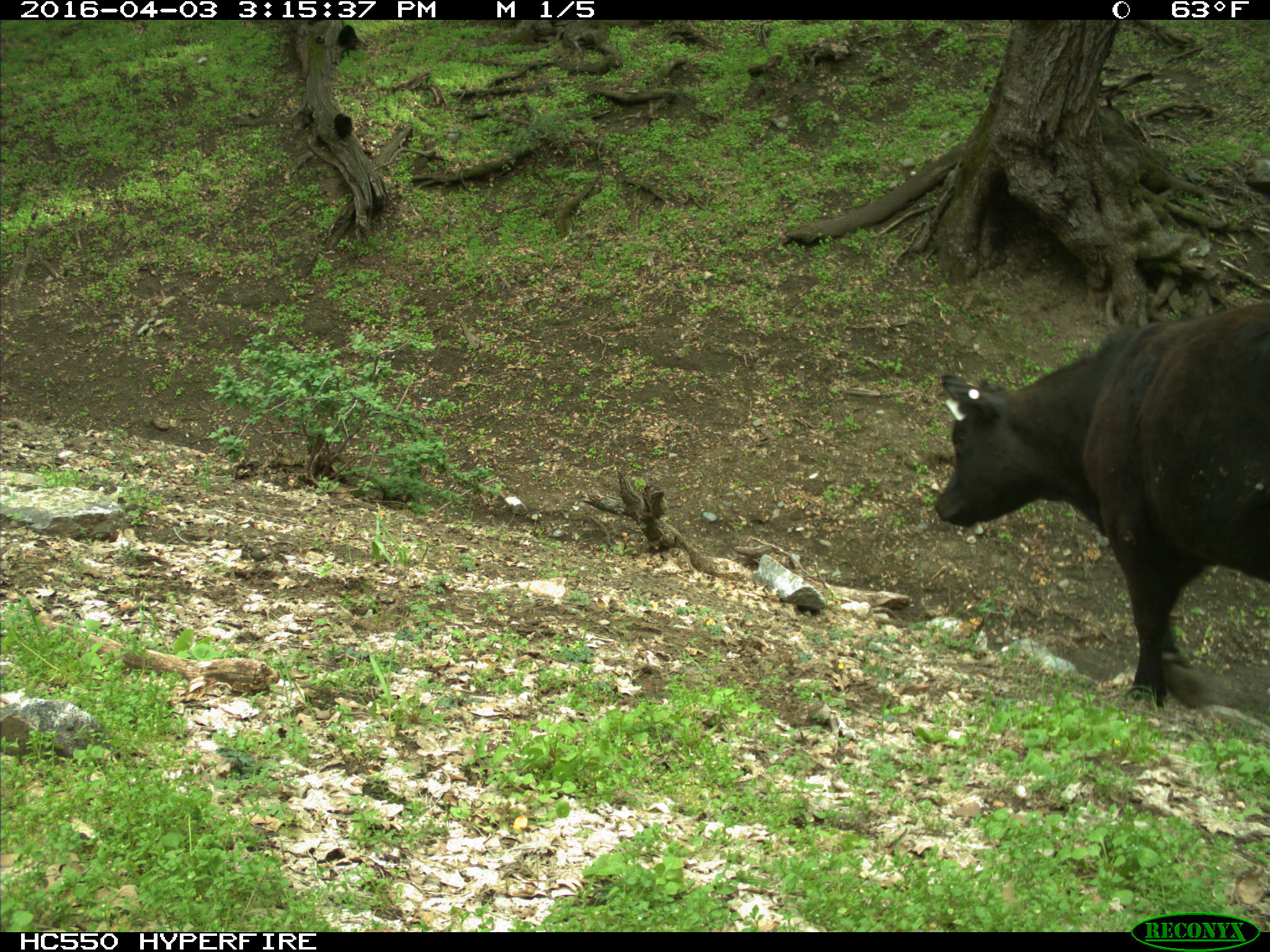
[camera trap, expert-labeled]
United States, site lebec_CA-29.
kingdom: Animalia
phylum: Chordata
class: Mammalia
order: Artiodactyla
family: Bovidae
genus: Bos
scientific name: Bos taurus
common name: domestic cow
Bos taurus (domestic cow).